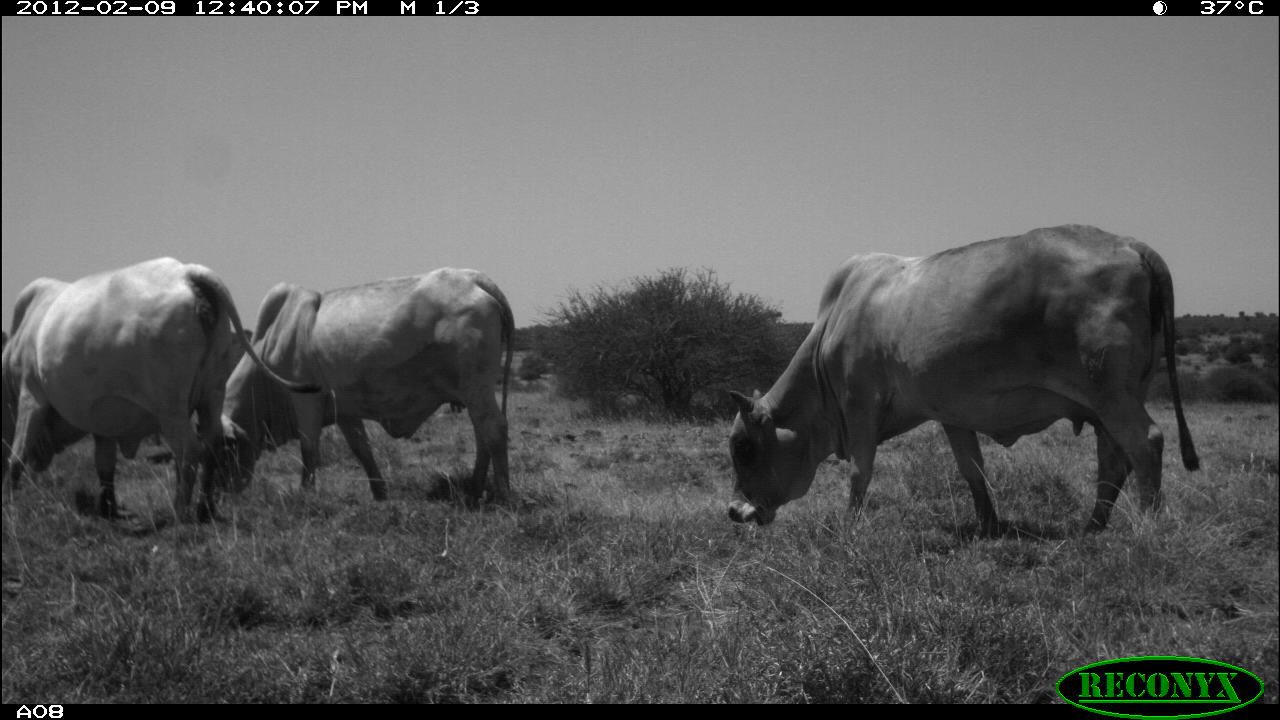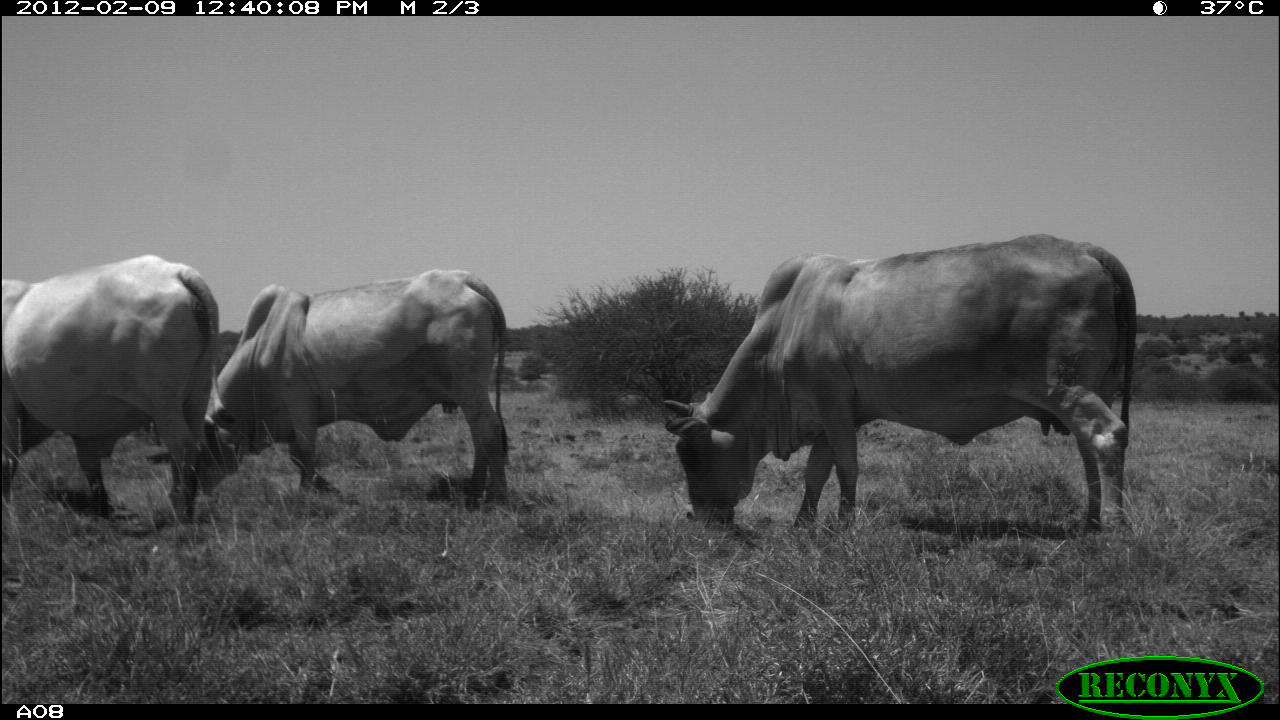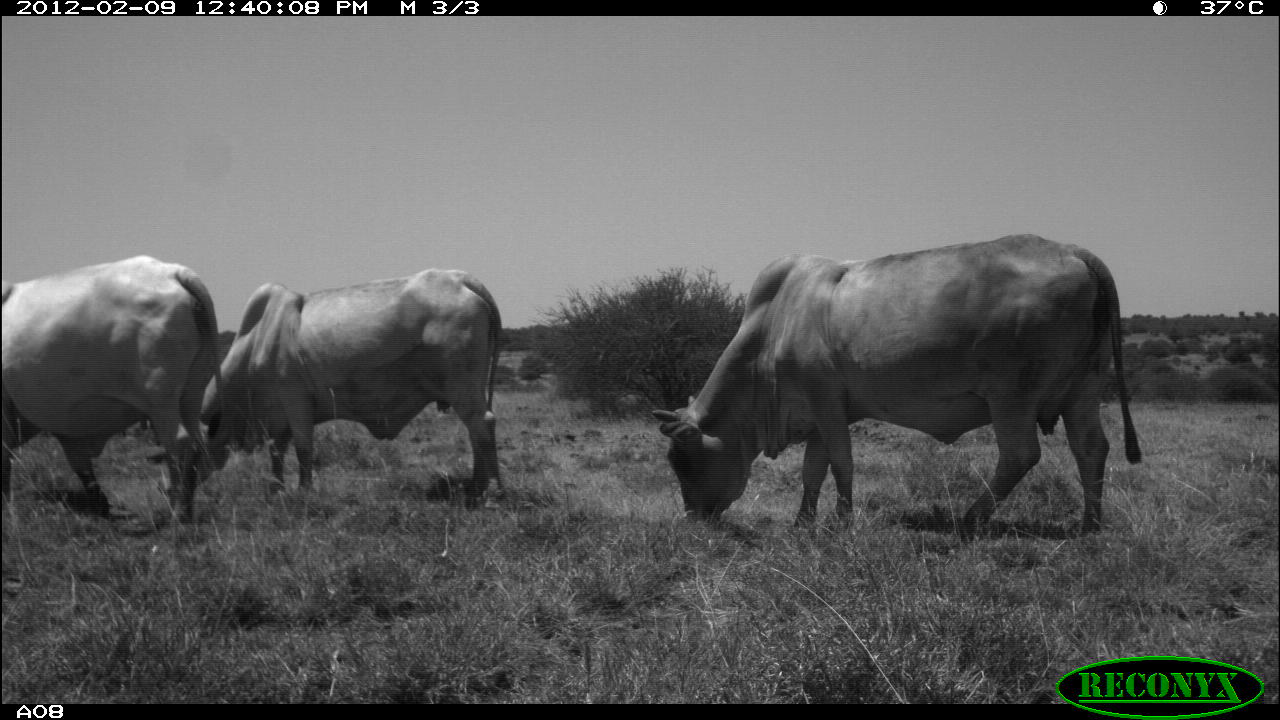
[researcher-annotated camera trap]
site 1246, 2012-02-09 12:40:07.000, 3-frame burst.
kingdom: Animalia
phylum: Chordata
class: Mammalia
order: Artiodactyla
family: Bovidae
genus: Bos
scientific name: Bos taurus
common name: domestic cattle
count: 3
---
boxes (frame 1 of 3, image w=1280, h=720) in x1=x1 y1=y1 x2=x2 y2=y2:
bos taurus: x1=723 y1=222 x2=1202 y2=538; x1=1 y1=255 x2=324 y2=521; x1=219 y1=264 x2=515 y2=502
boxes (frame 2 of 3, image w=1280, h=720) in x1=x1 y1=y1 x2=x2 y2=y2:
bos taurus: x1=655 y1=227 x2=1139 y2=537; x1=196 y1=267 x2=510 y2=504; x1=1 y1=253 x2=220 y2=520